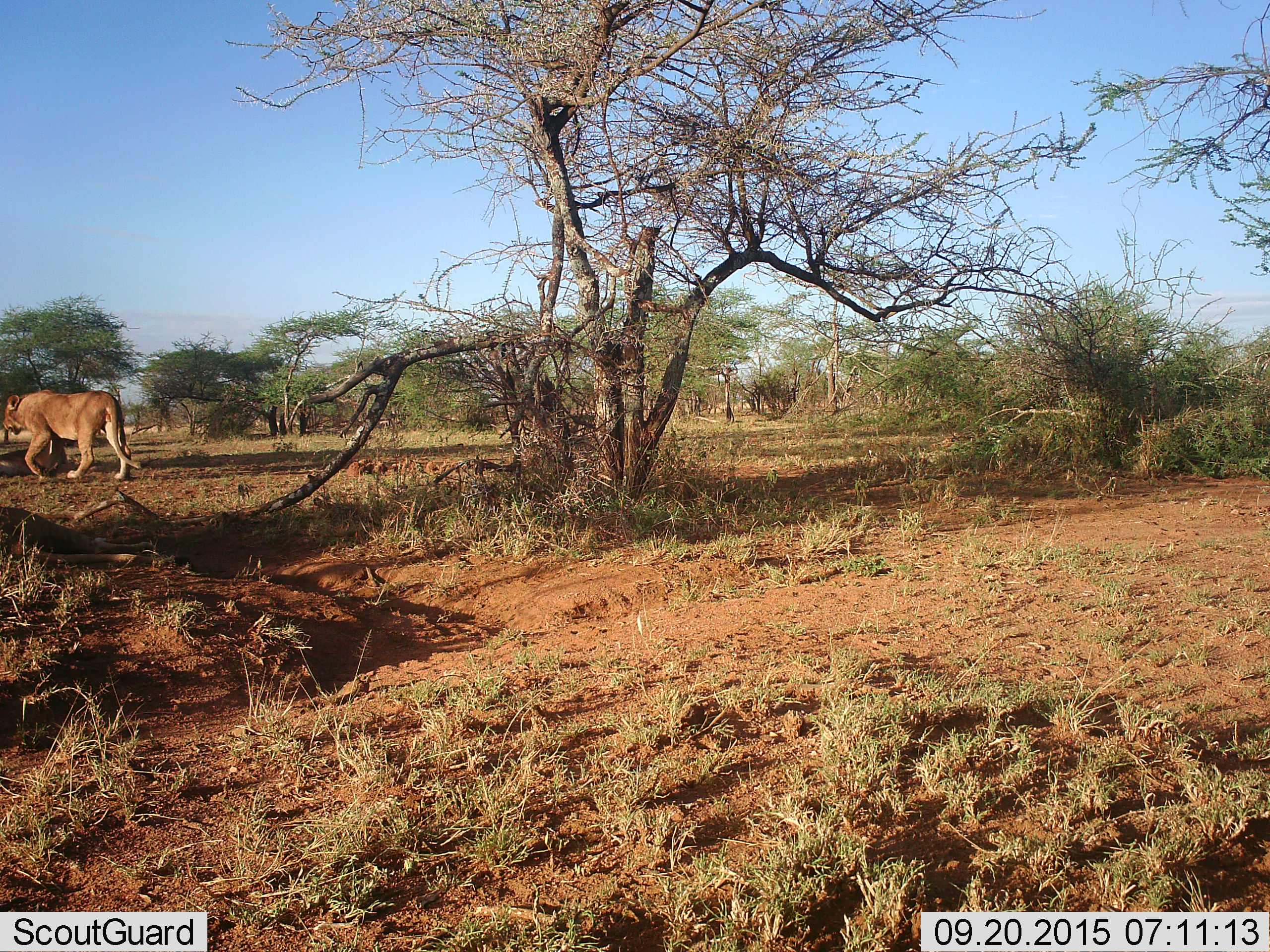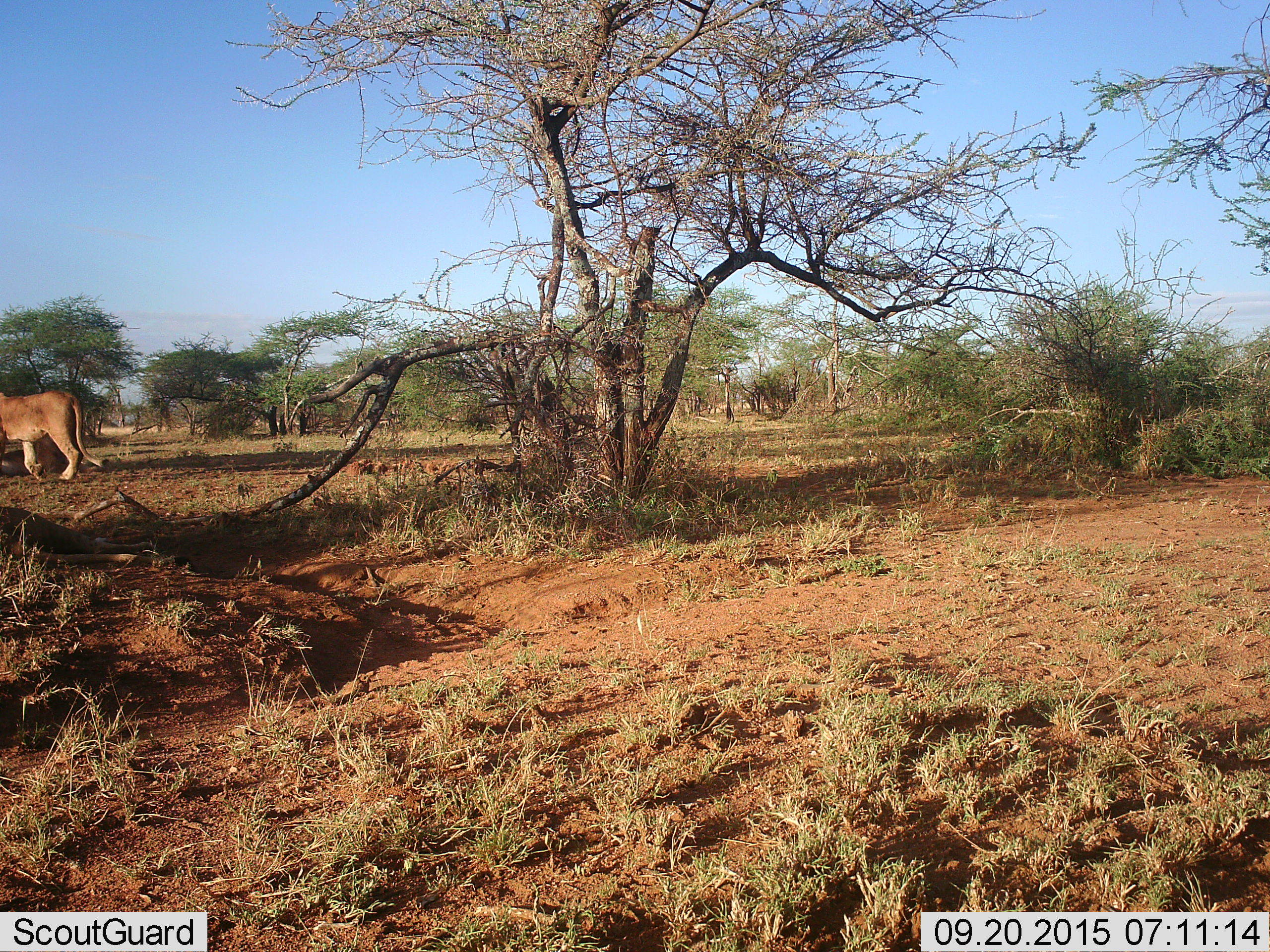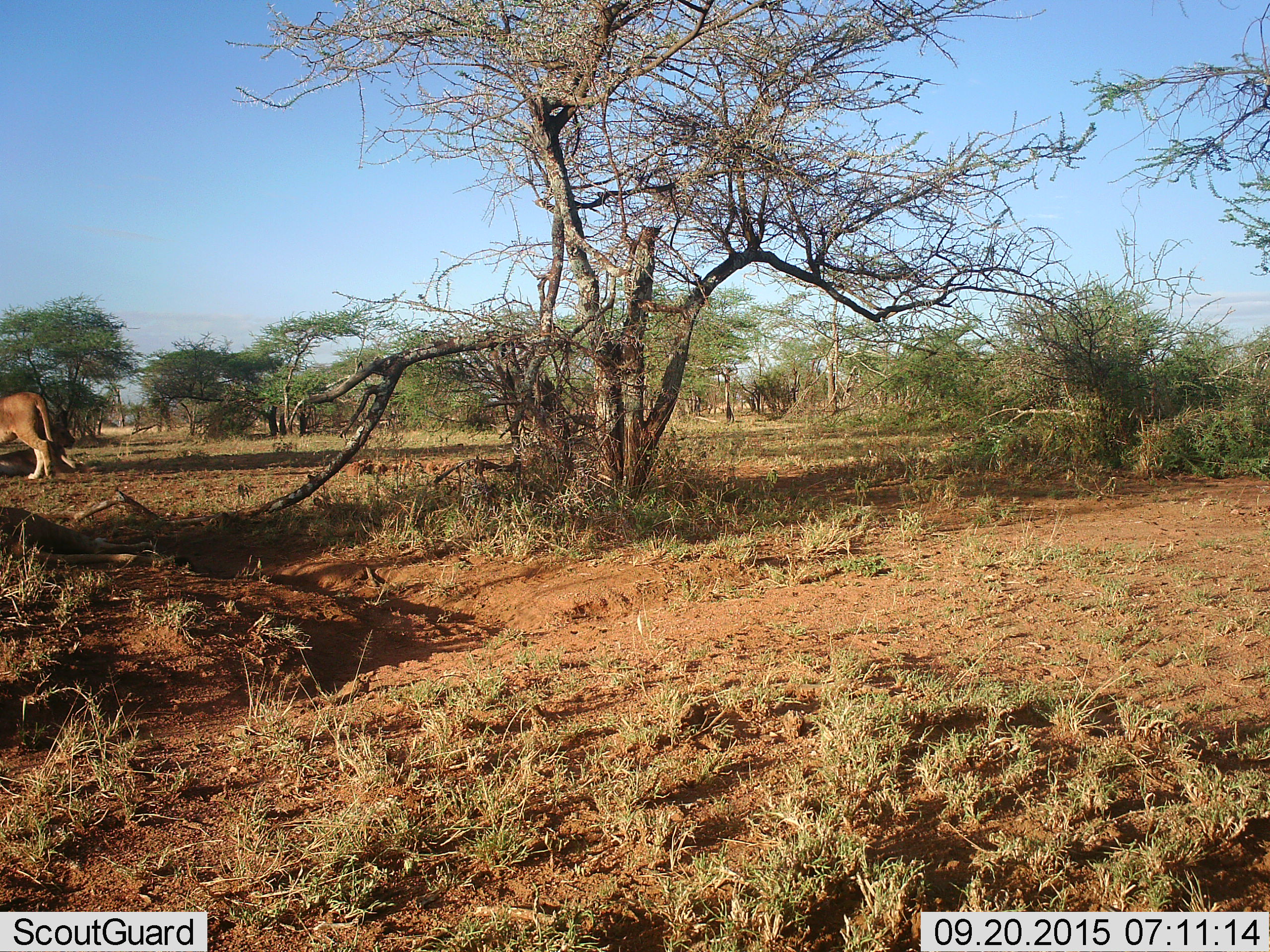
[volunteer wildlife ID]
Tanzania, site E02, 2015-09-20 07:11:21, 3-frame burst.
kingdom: Animalia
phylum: Chordata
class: Mammalia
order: Carnivora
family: Felidae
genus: Panthera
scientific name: Panthera leo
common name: lion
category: lionfemale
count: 1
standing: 6%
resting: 12%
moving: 88%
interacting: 0%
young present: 0%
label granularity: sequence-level